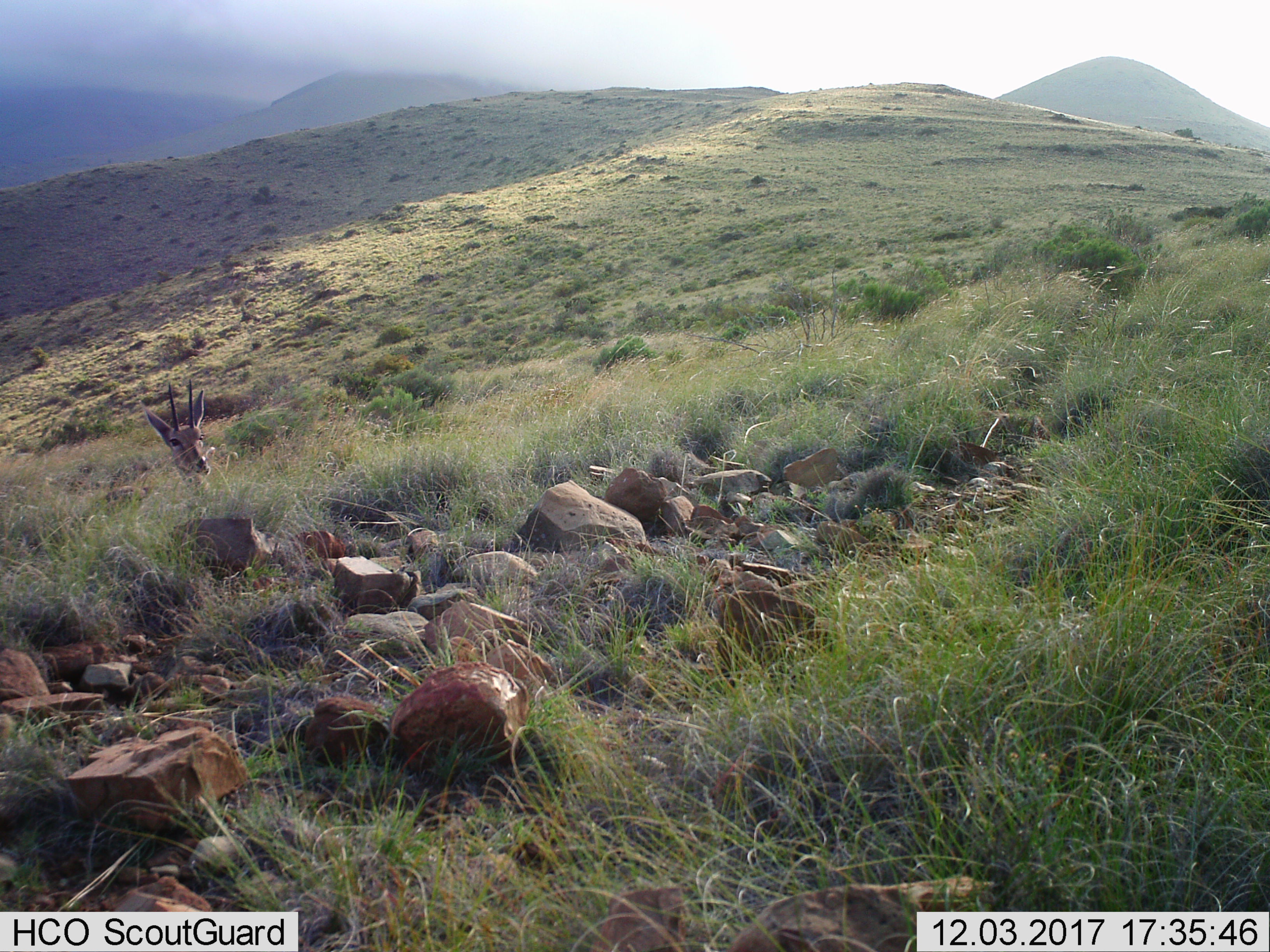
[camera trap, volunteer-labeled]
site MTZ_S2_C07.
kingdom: Animalia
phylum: Chordata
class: Mammalia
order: Artiodactyla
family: Bovidae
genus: Pelea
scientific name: Pelea capreolus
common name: grey rhebok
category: rhebokgrey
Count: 1.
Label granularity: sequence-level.